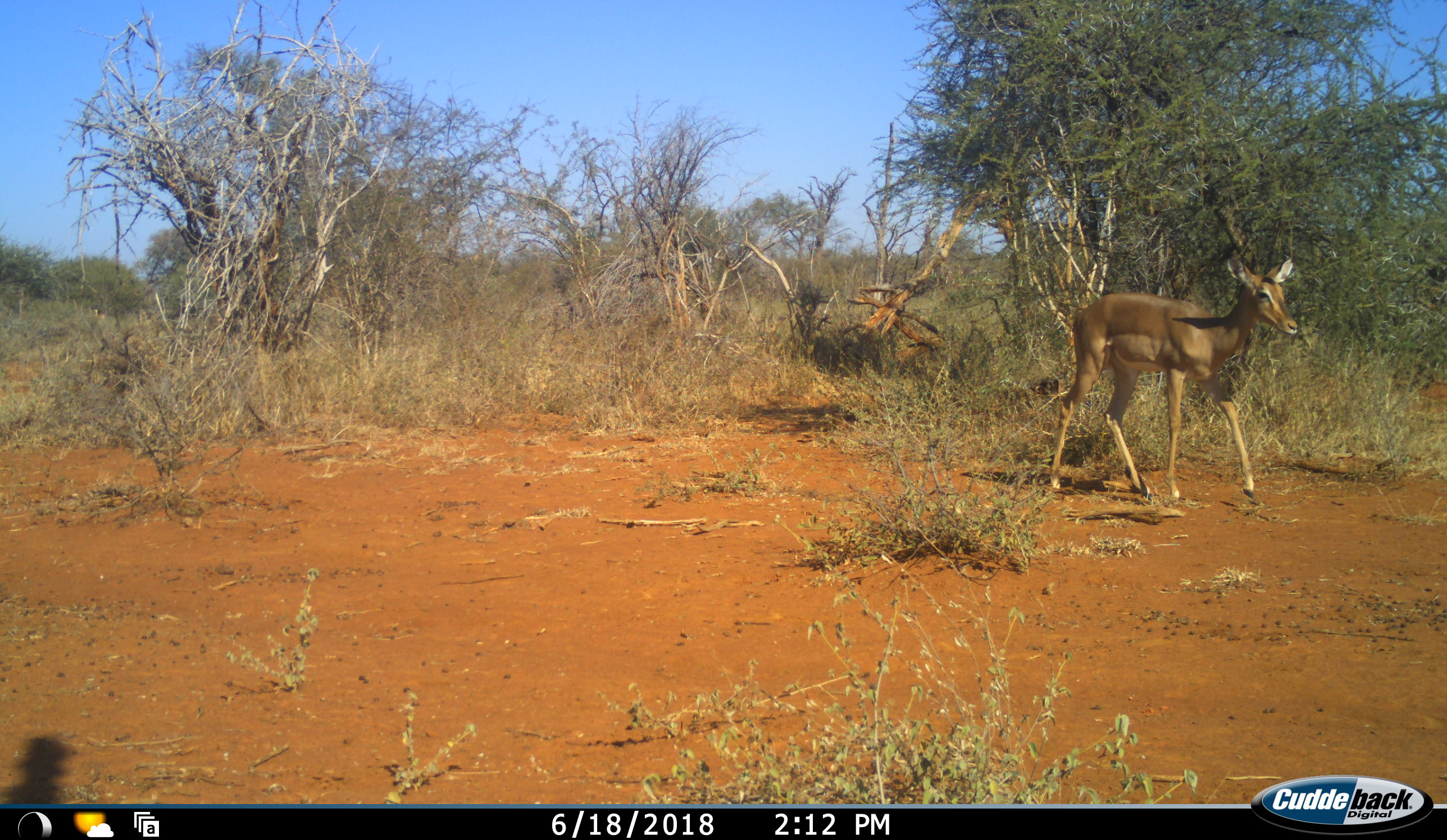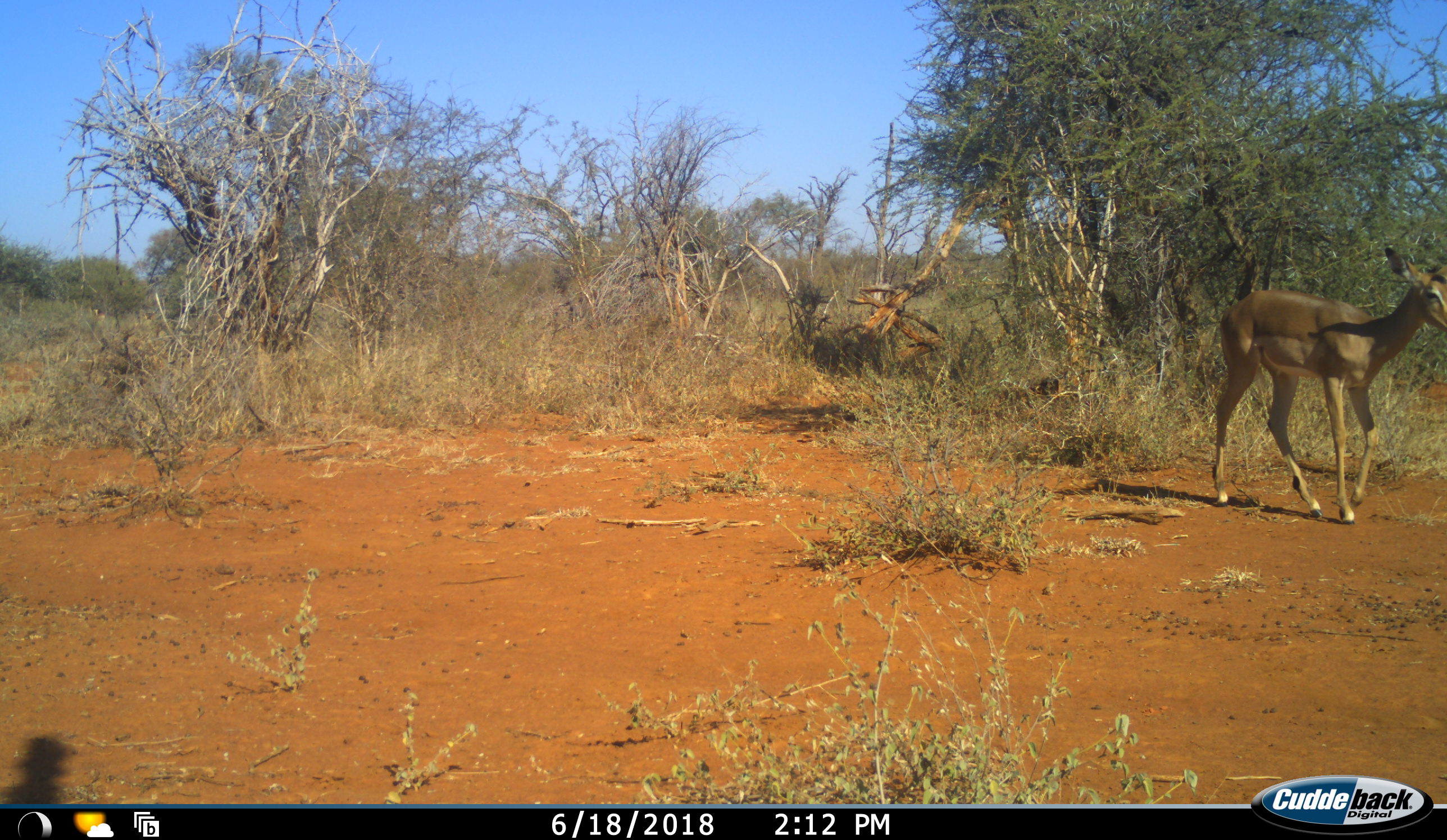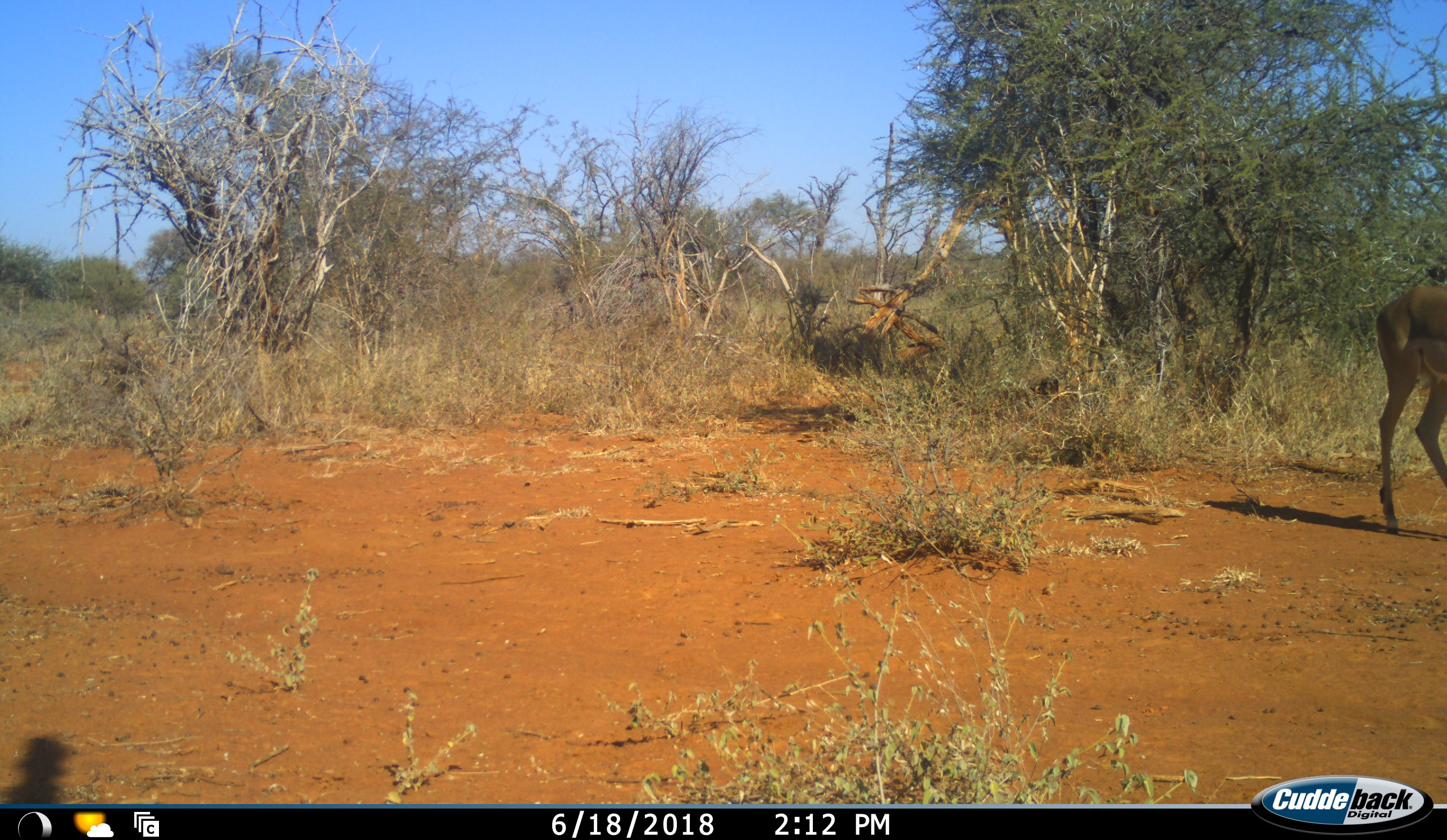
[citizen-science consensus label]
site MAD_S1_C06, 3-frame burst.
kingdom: Animalia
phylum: Chordata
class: Mammalia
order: Artiodactyla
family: Bovidae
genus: Aepyceros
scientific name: Aepyceros melampus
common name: impala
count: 1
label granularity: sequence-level